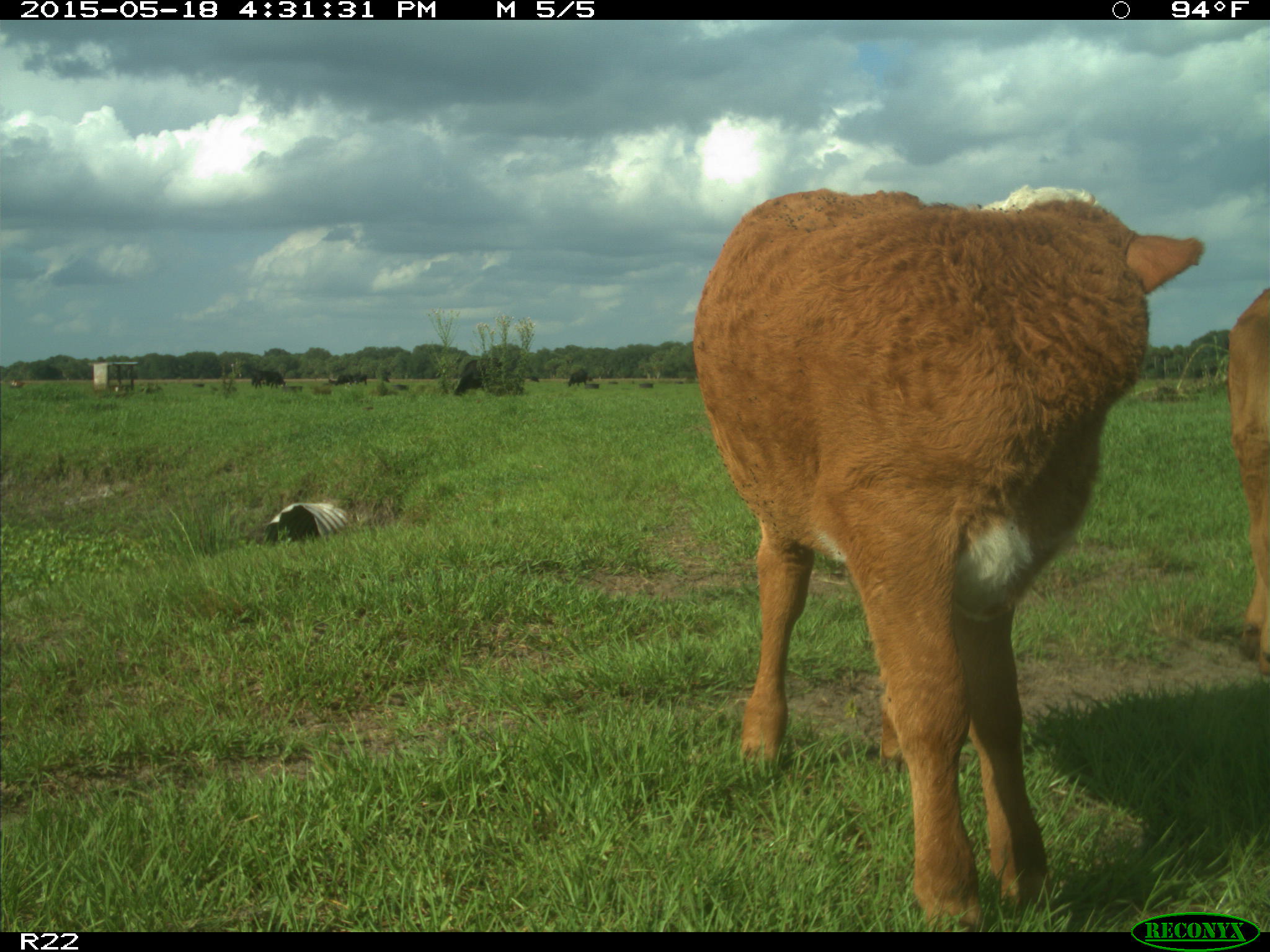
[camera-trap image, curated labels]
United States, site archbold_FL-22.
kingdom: Animalia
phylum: Chordata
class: Mammalia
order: Artiodactyla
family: Bovidae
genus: Bos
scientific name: Bos taurus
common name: domestic cow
Bos taurus (domestic cow).